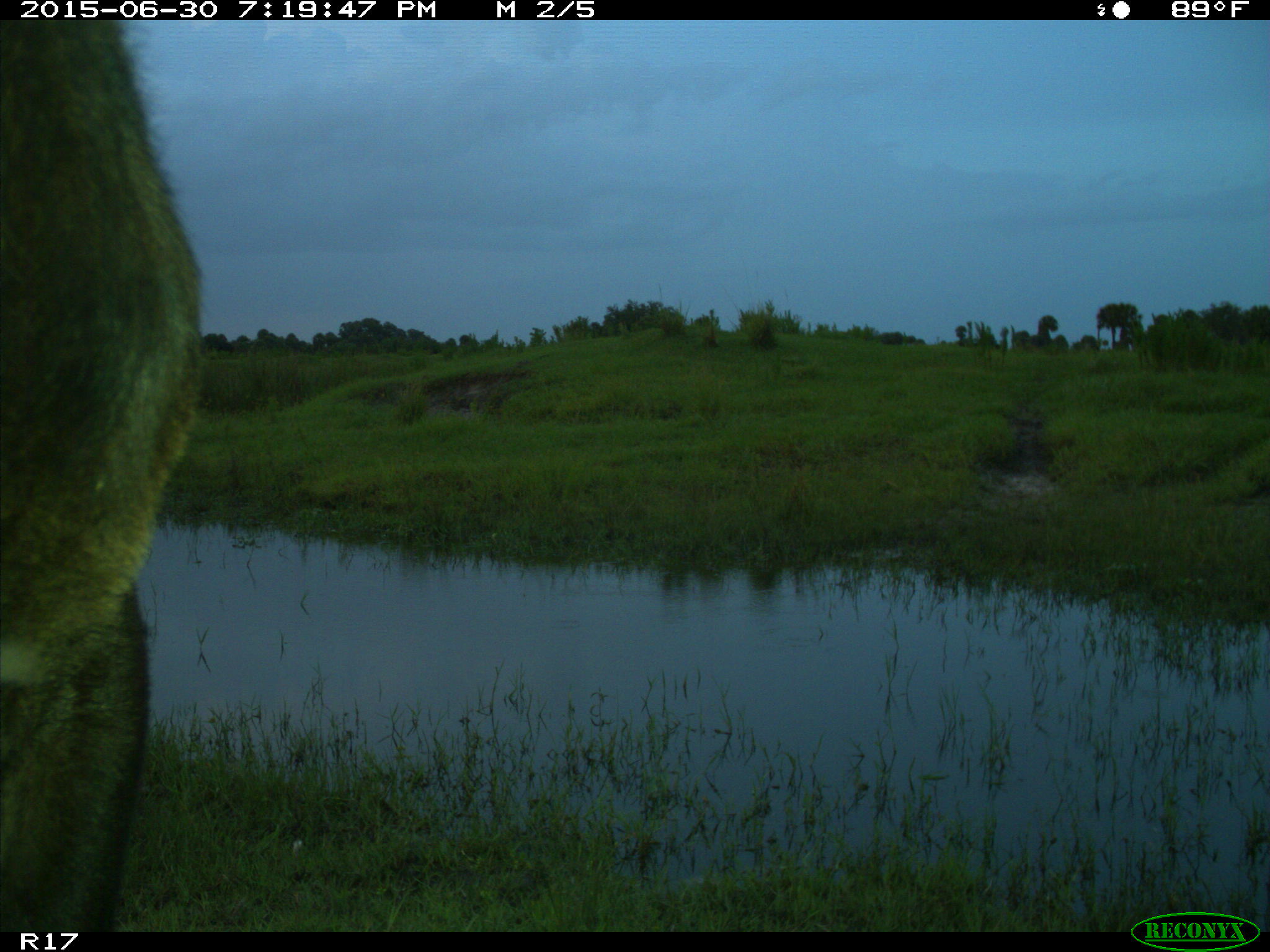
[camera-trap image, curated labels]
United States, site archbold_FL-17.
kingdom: Animalia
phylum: Chordata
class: Mammalia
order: Artiodactyla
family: Bovidae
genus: Bos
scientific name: Bos taurus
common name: domestic cow